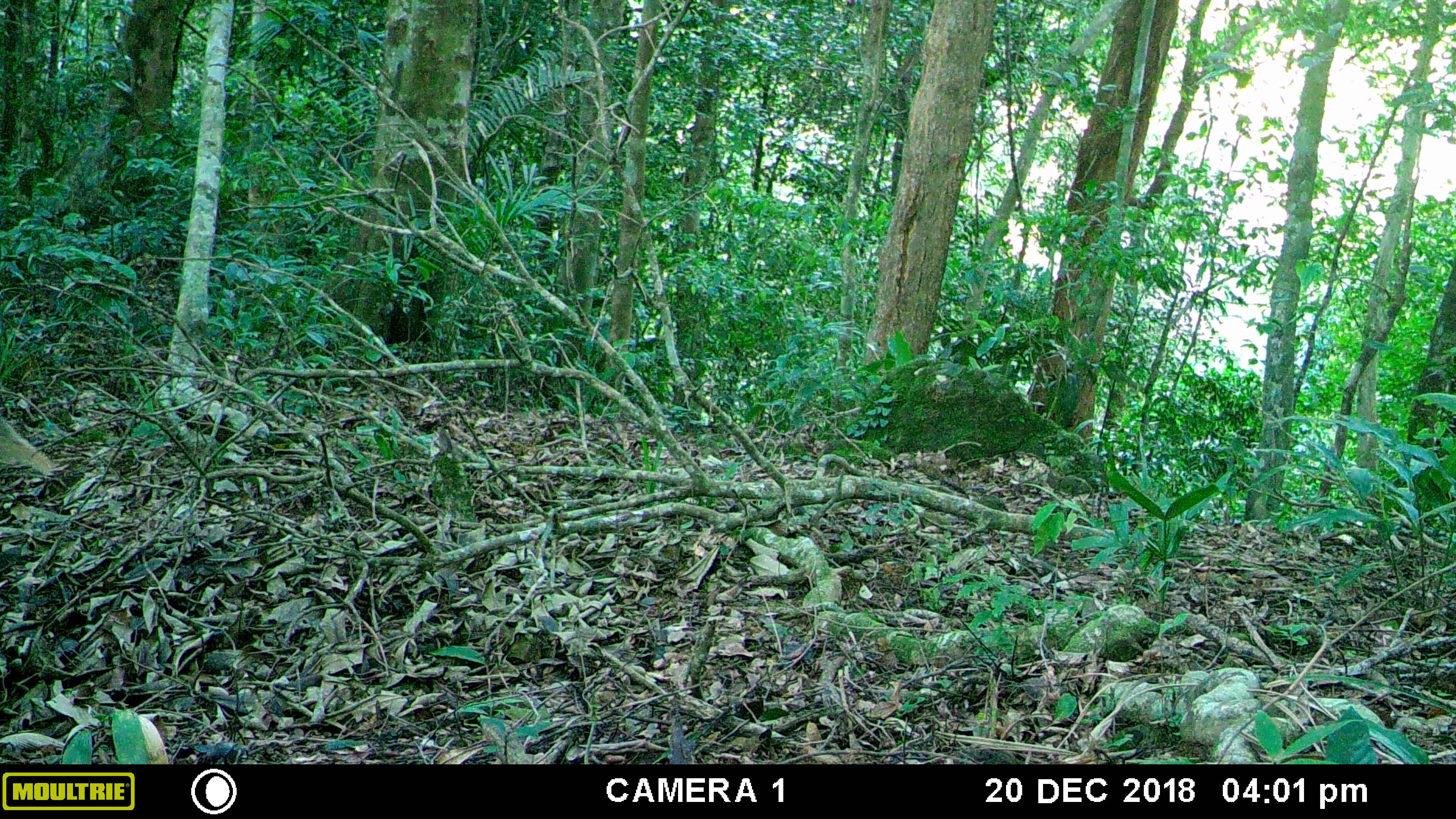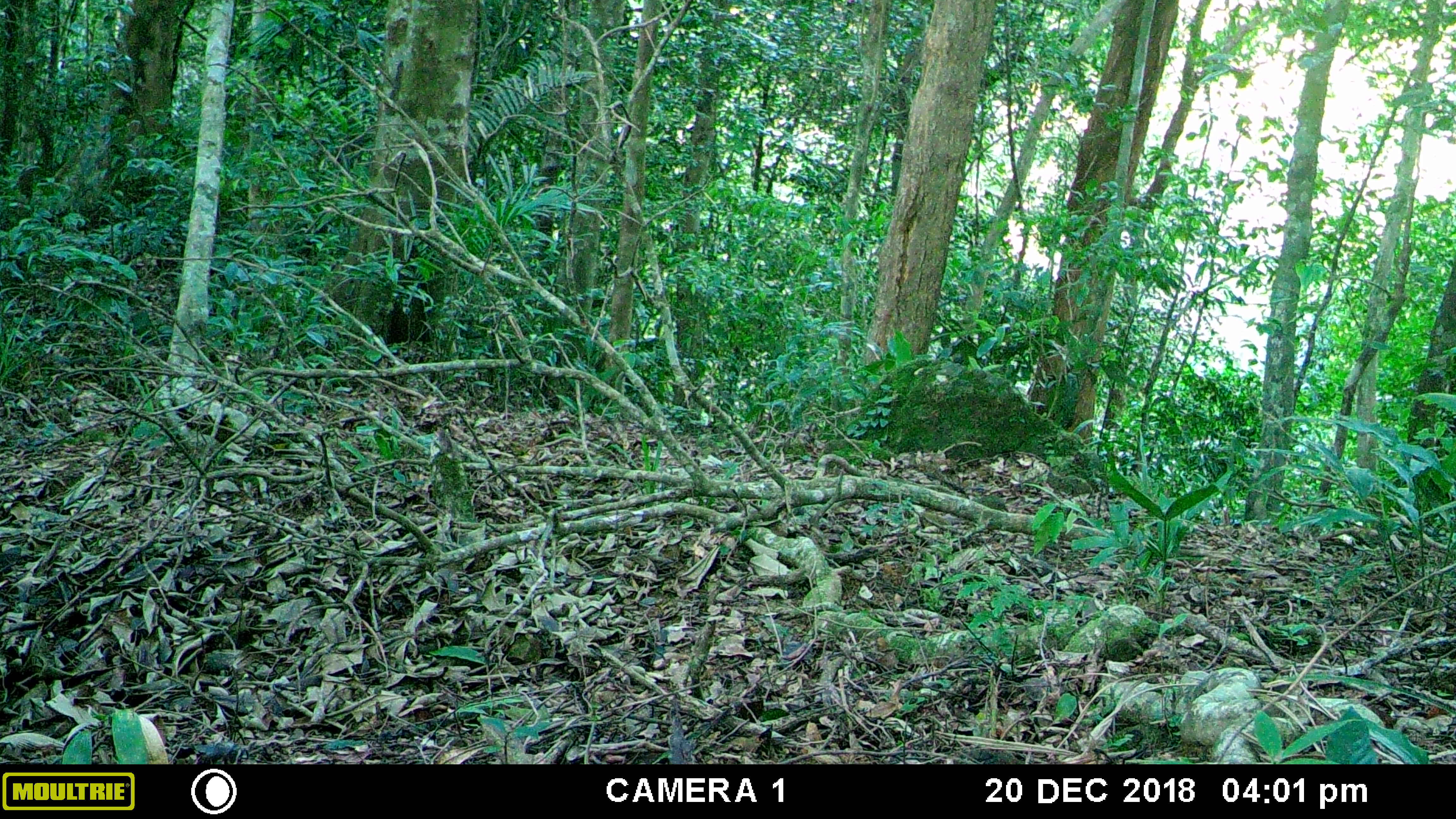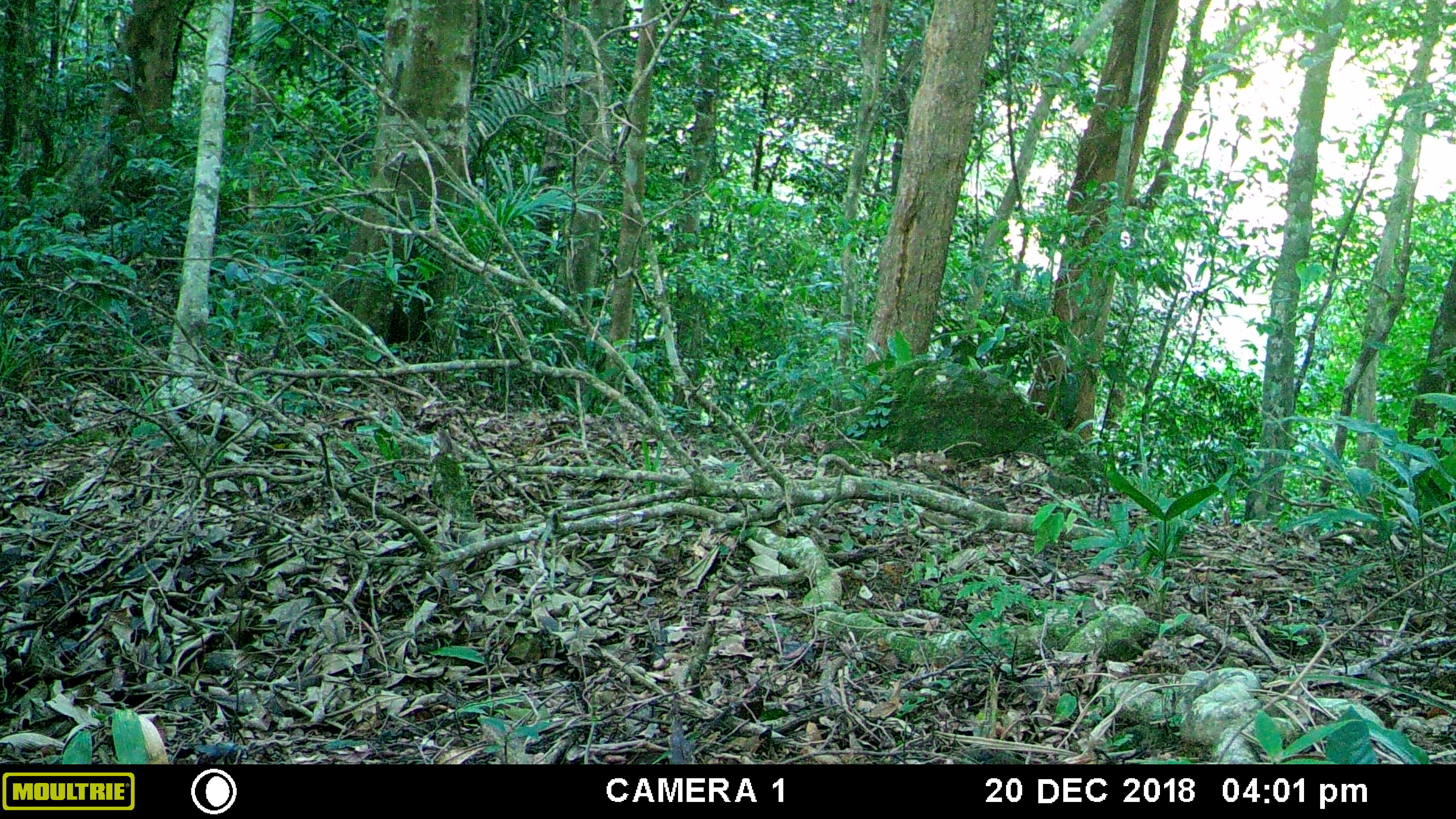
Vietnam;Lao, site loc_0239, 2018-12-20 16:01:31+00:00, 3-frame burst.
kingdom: Animalia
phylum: Chordata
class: Mammalia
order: Carnivora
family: Herpestidae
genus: Urva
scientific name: Urva urva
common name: crab-eating mongoose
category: crab eating mongoose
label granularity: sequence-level